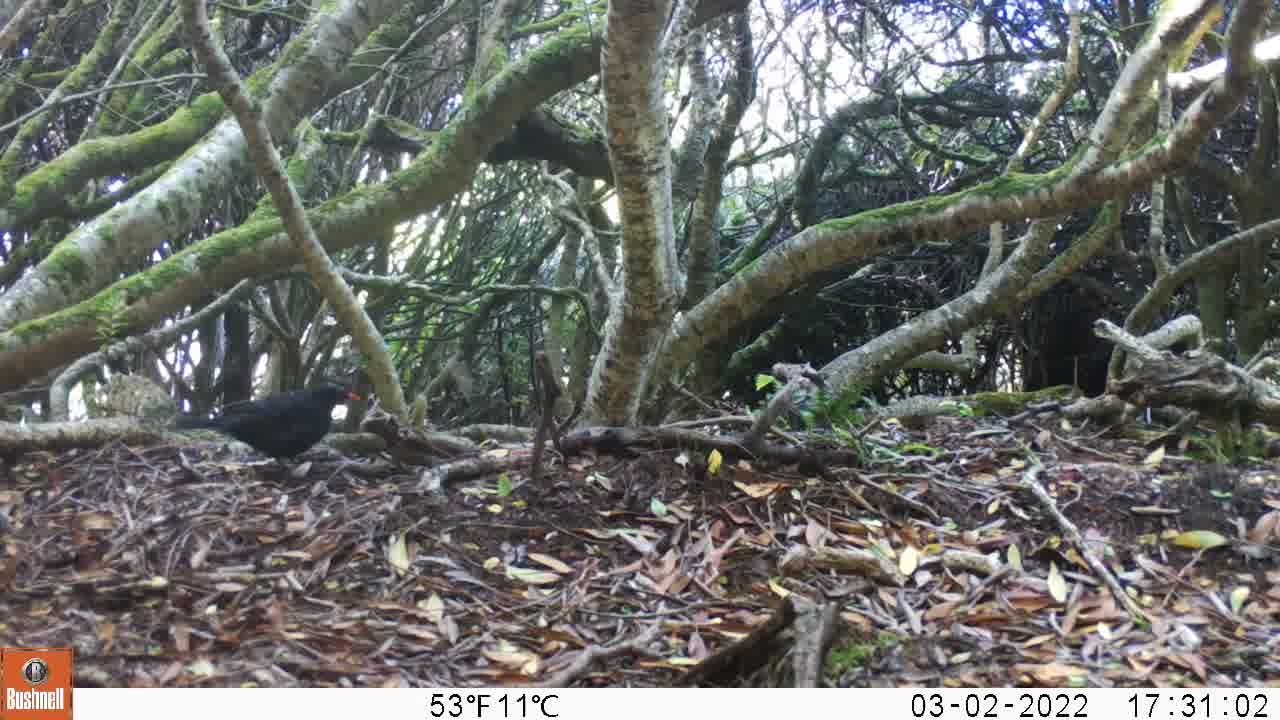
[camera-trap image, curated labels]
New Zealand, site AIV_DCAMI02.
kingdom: Animalia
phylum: Chordata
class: Aves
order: Passeriformes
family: Turdidae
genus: Turdus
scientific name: Turdus merula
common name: eurasian blackbird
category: blackbird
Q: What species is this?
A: Blackbird (eurasian blackbird) (Turdus merula).